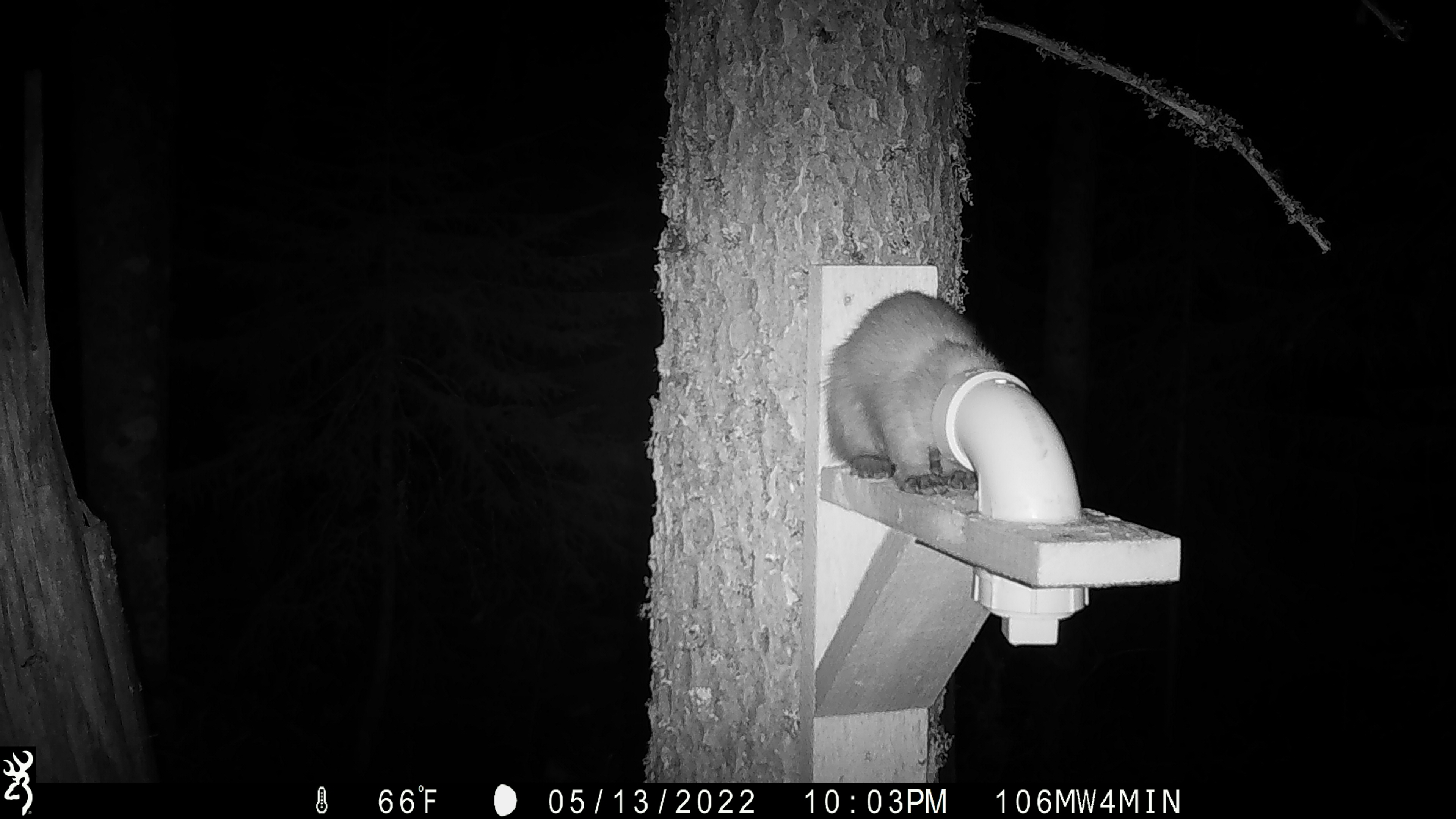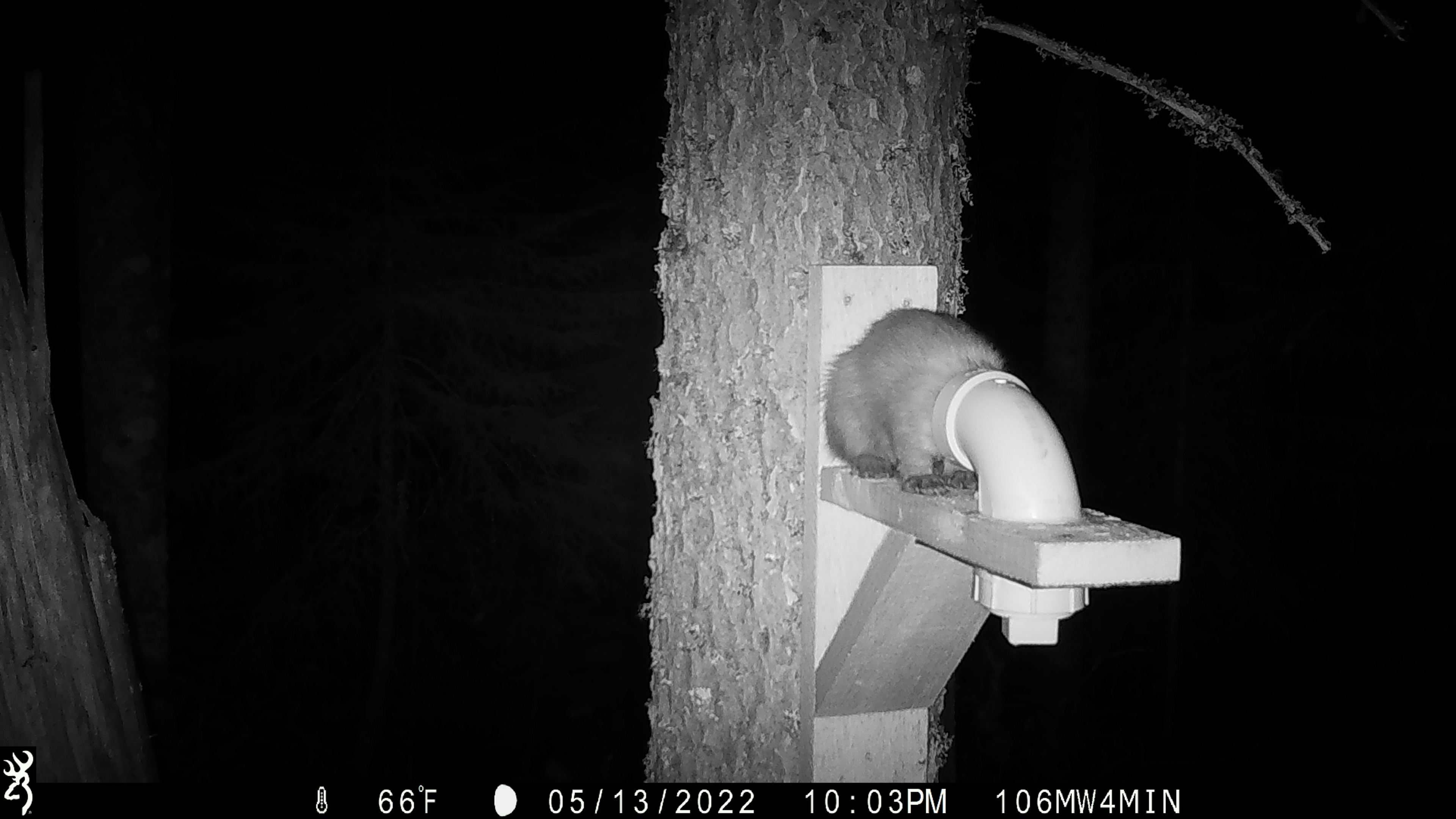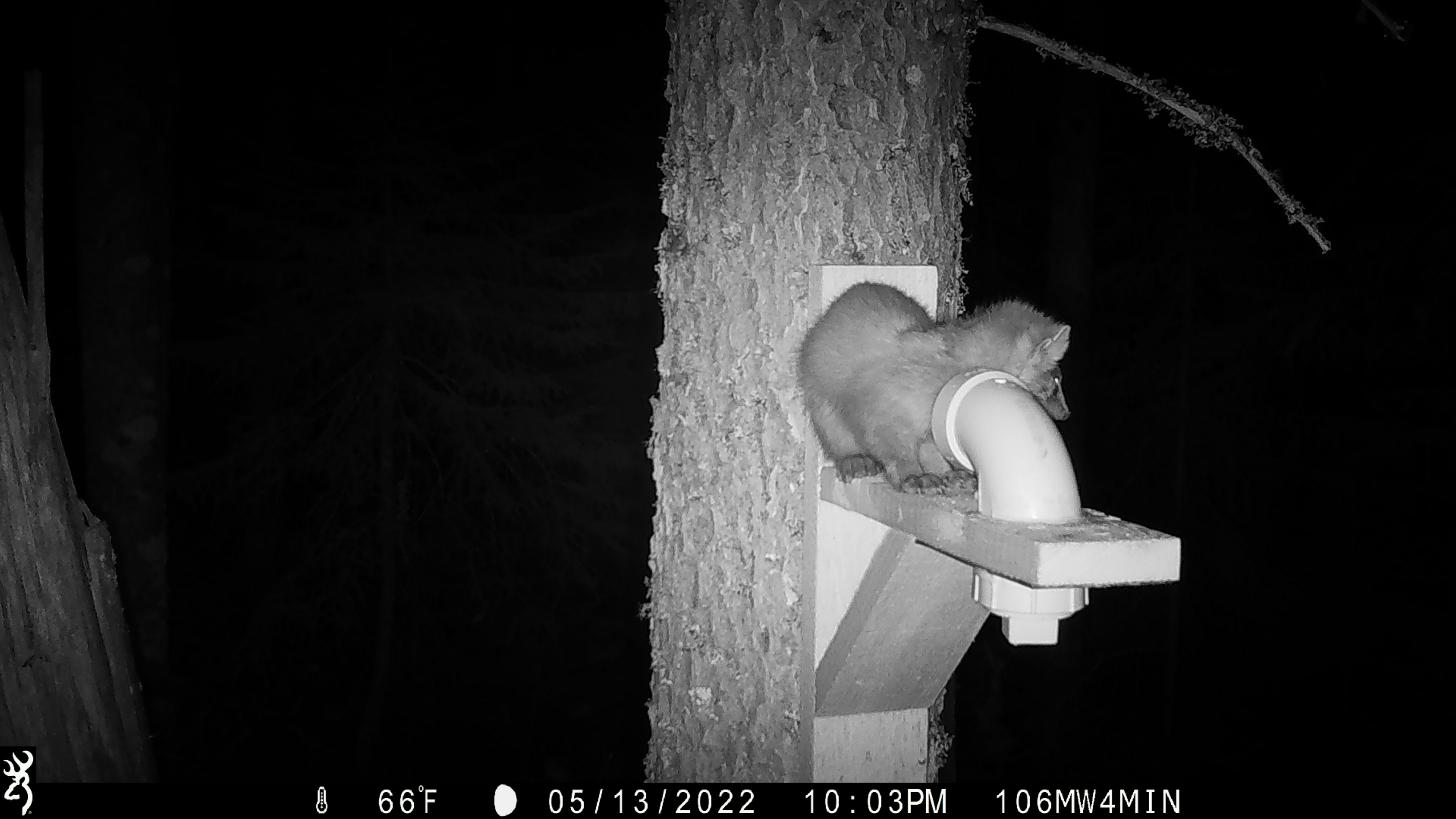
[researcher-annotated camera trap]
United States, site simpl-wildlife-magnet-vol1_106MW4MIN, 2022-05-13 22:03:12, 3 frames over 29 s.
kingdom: Animalia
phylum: Chordata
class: Mammalia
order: Carnivora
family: Mustelidae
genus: Martes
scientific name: Martes americana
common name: american marten